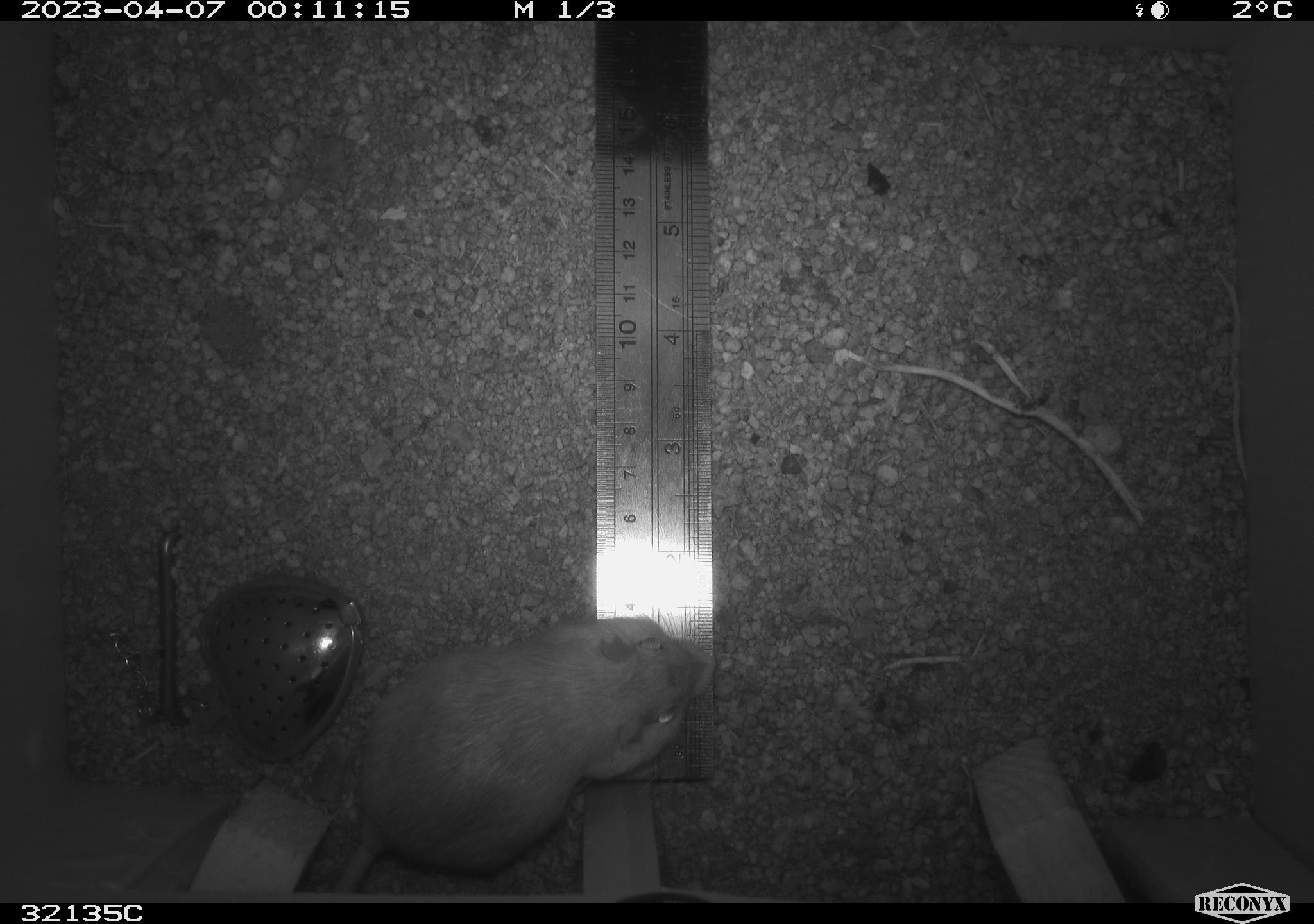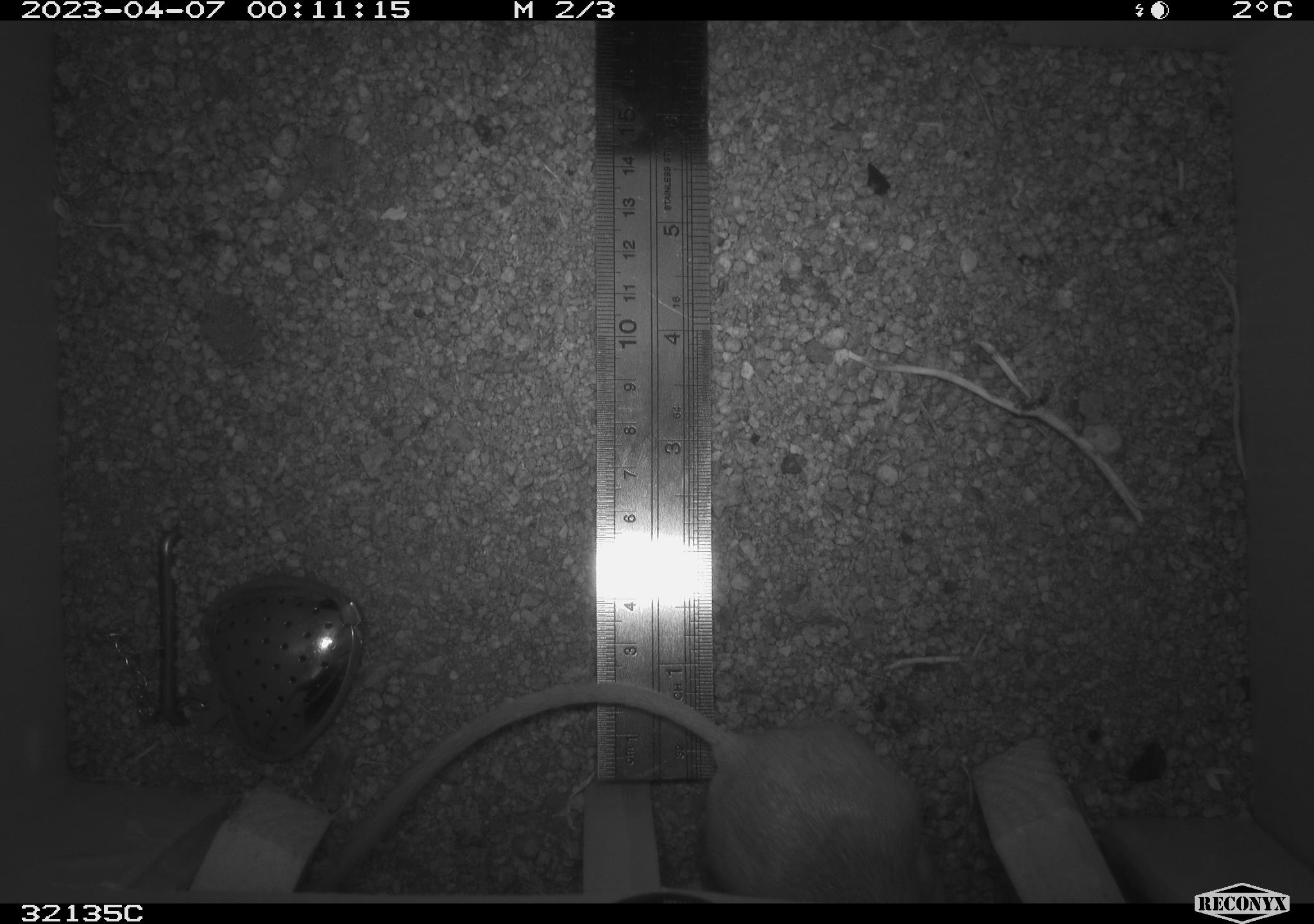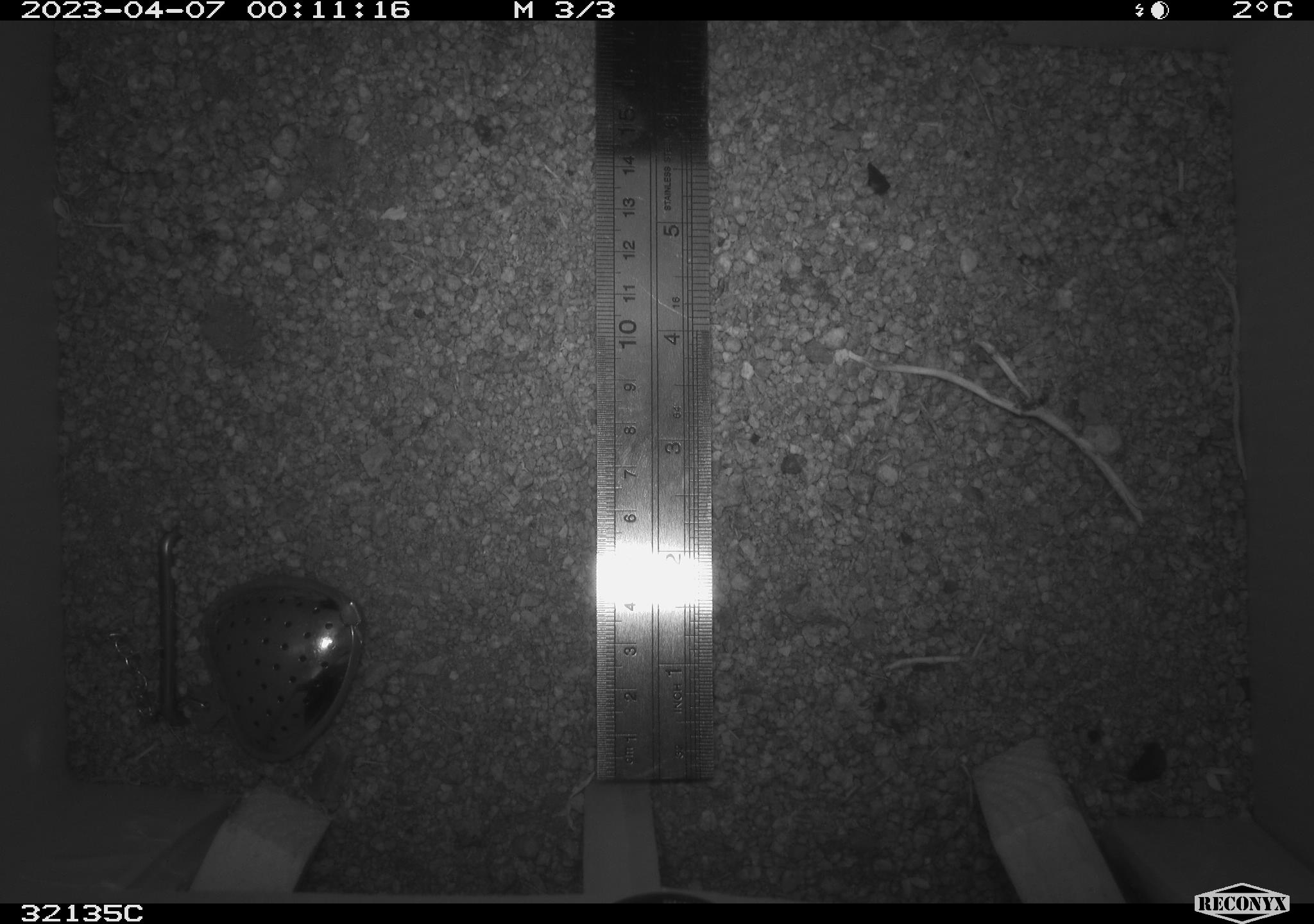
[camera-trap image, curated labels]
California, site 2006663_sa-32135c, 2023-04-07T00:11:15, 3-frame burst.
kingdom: Animalia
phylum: Chordata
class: Mammalia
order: Rodentia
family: Heteromyidae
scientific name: Heteromyidae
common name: kangaroo rats and pocket mice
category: heteromyidae family